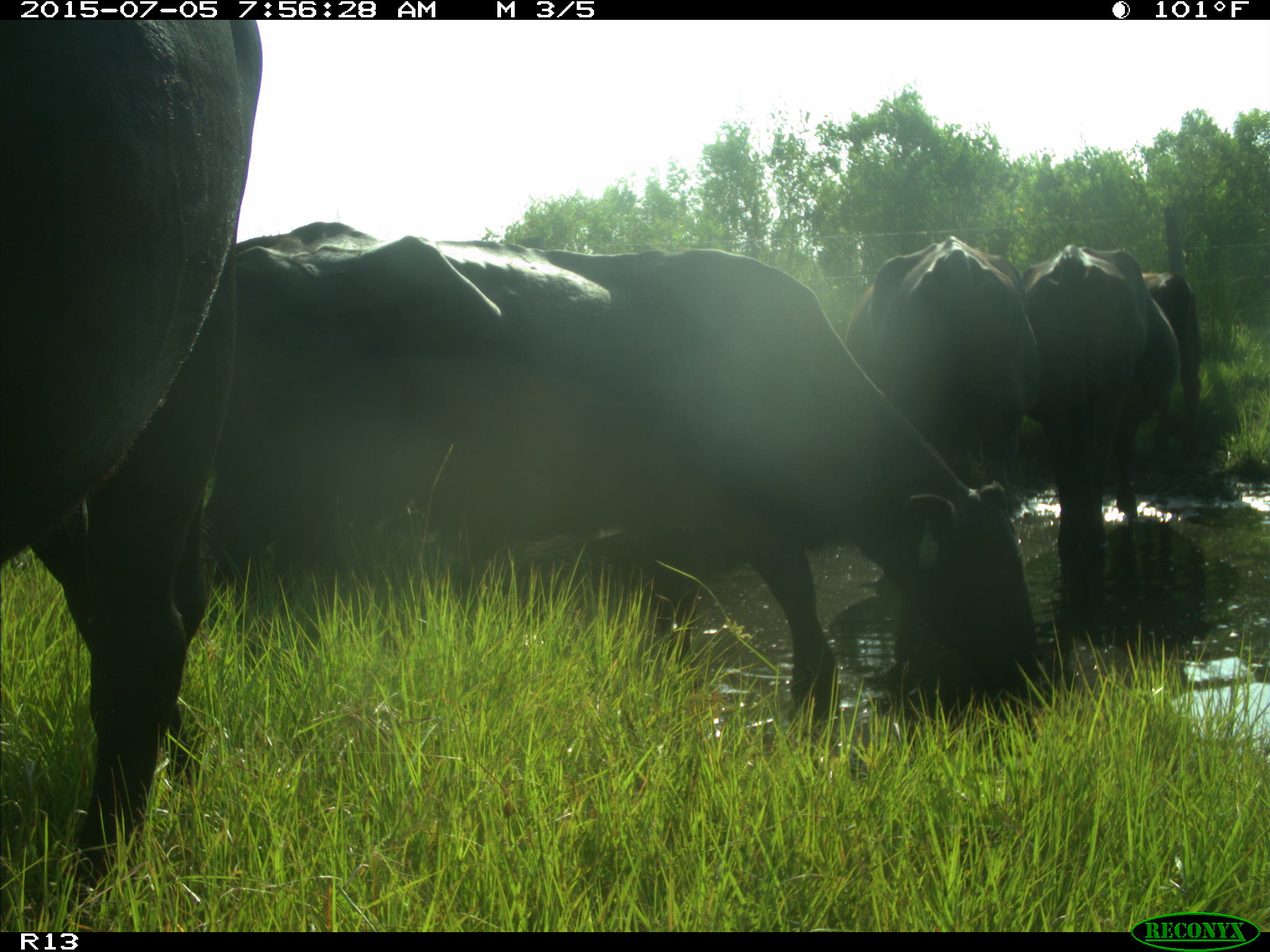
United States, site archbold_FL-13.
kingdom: Animalia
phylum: Chordata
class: Mammalia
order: Artiodactyla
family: Bovidae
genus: Bos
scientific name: Bos taurus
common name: domestic cow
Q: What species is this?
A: Bos taurus (domestic cow).